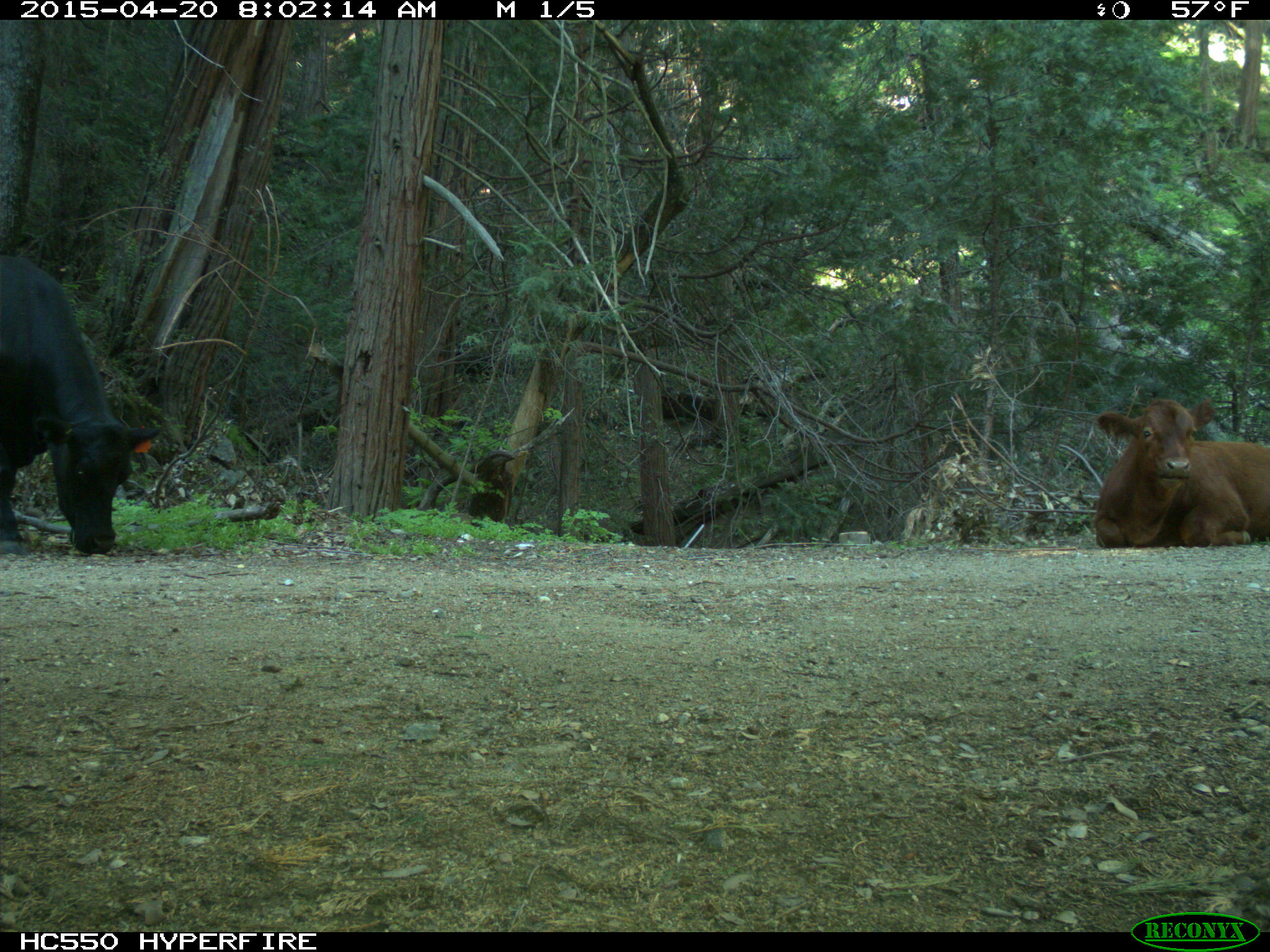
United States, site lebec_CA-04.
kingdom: Animalia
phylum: Chordata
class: Mammalia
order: Artiodactyla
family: Bovidae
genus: Bos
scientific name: Bos taurus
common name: domestic cow